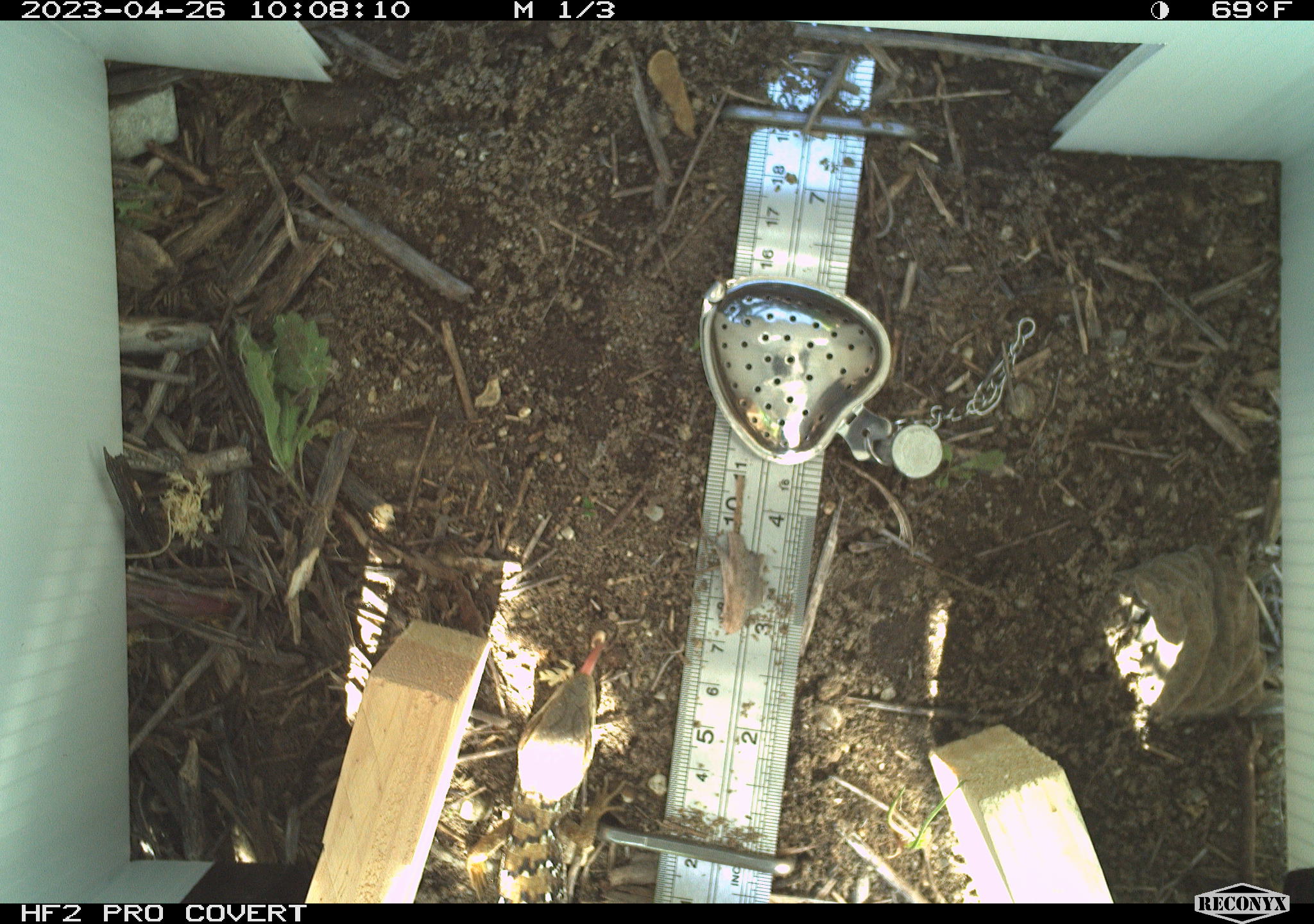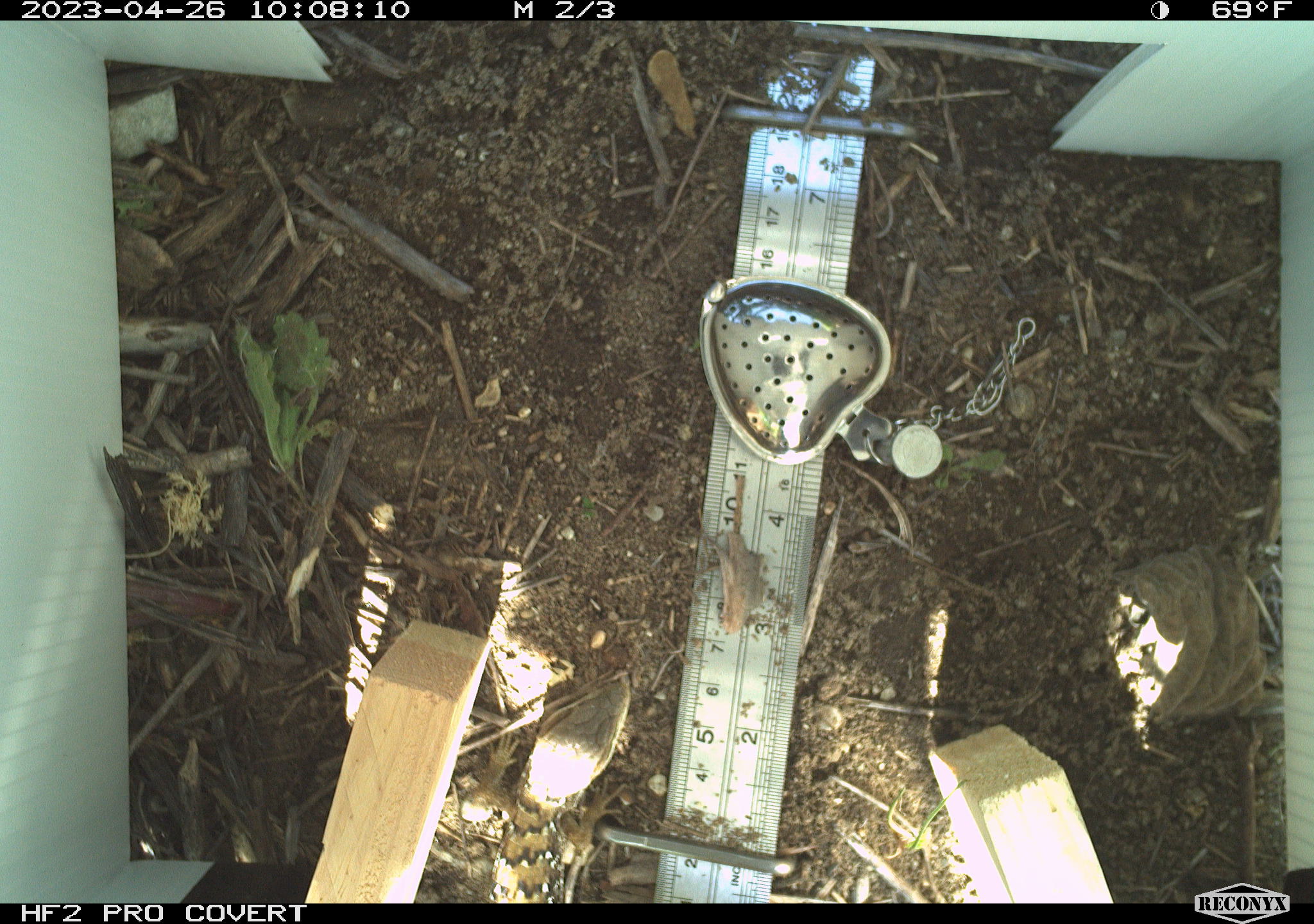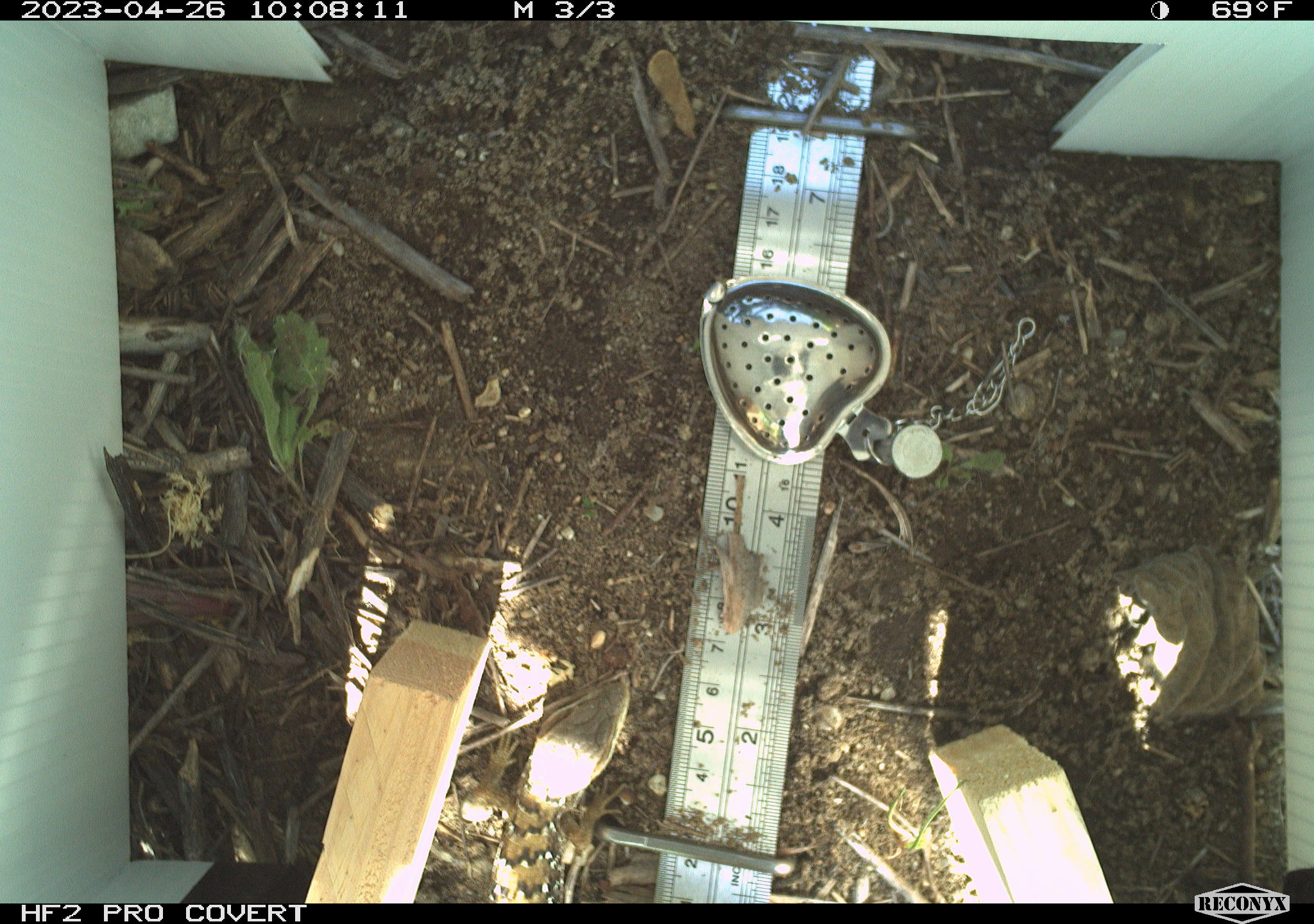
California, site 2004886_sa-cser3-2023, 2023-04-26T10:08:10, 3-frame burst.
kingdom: Animalia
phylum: Chordata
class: Reptilia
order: Squamata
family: Anguidae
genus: Elgaria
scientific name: Elgaria multicarinata webbii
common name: san diego alligator lizard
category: woodland alligator lizard